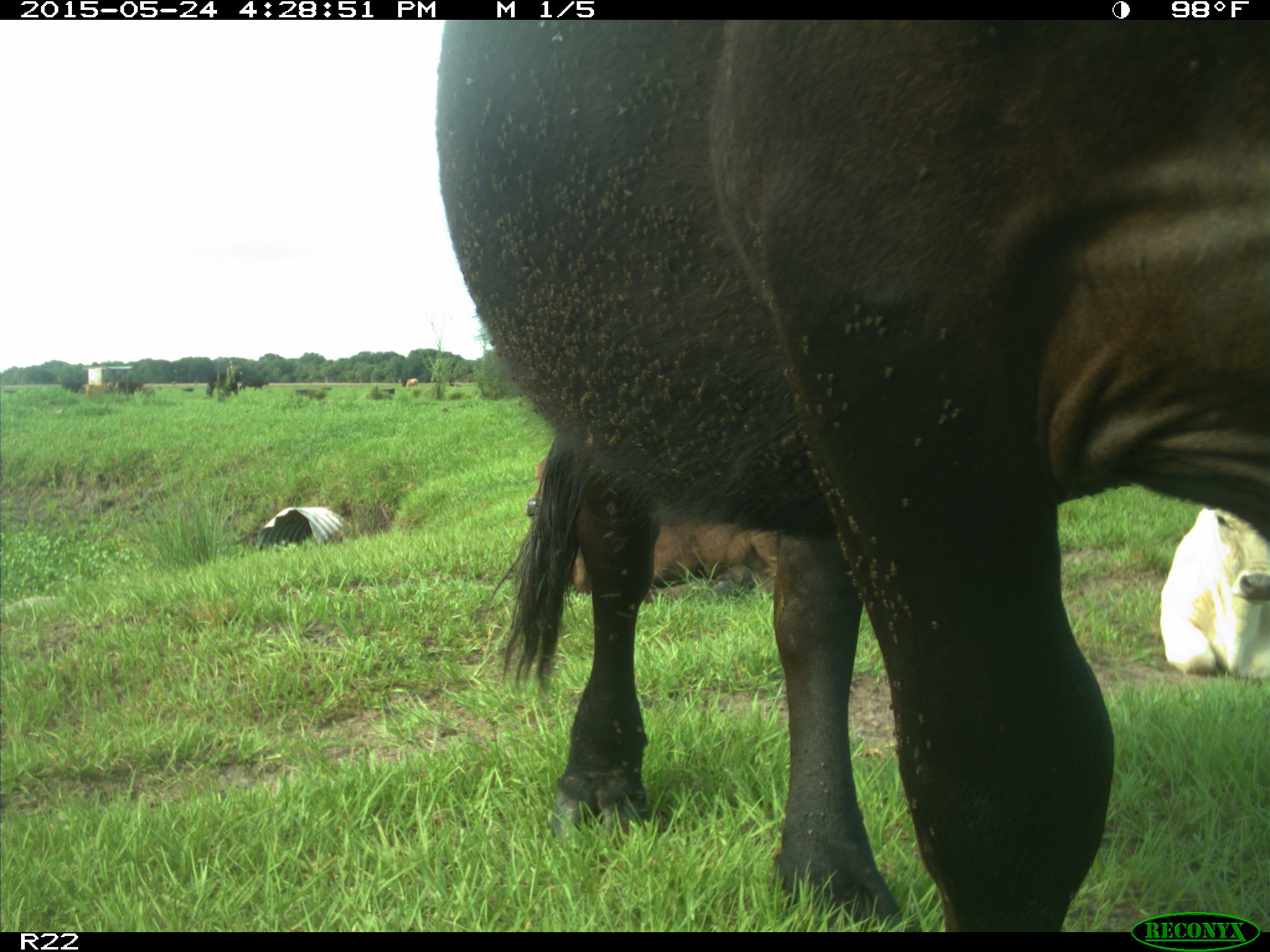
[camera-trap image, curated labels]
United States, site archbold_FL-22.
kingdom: Animalia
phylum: Chordata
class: Mammalia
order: Artiodactyla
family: Bovidae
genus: Bos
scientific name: Bos taurus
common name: domestic cow